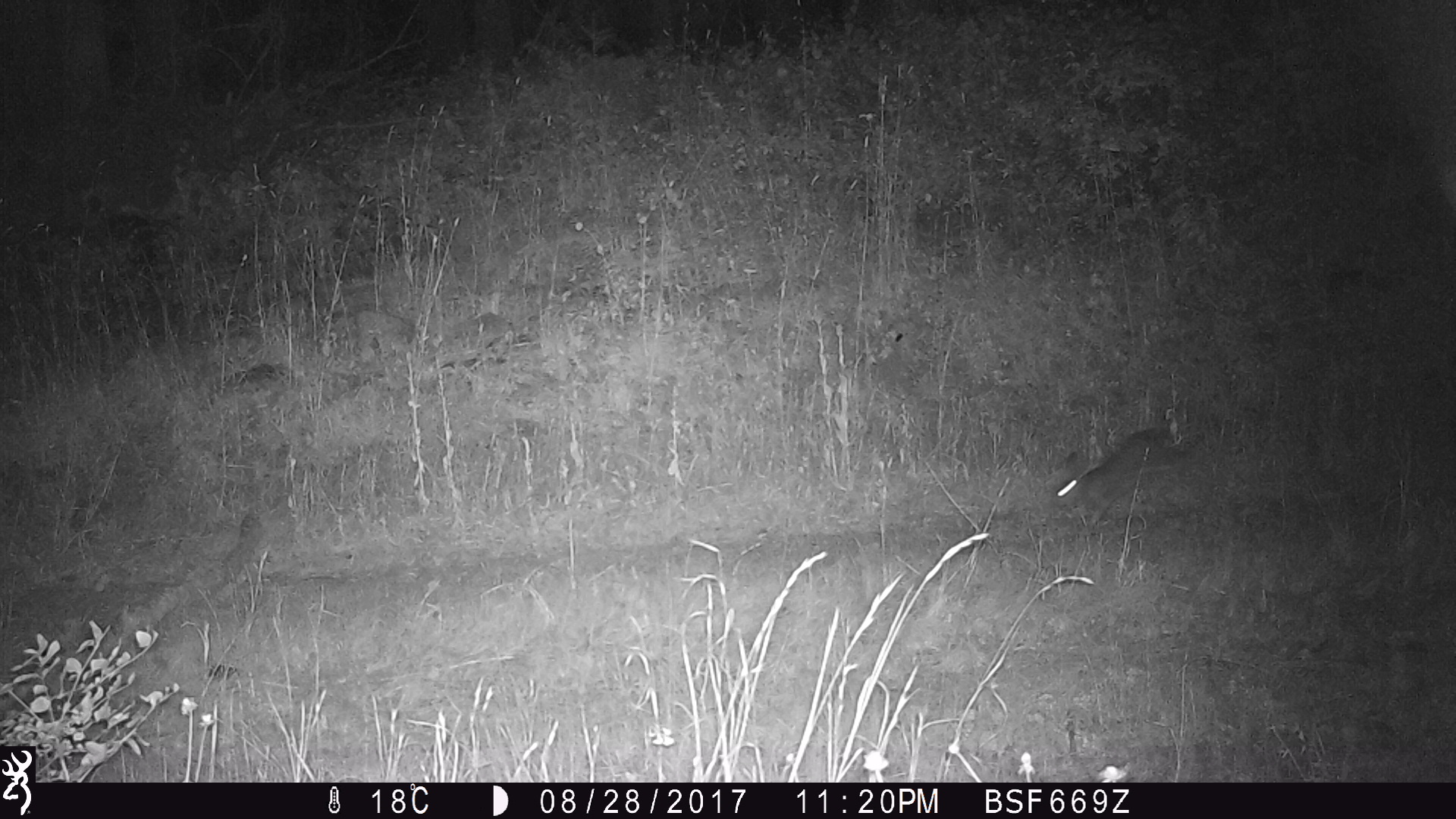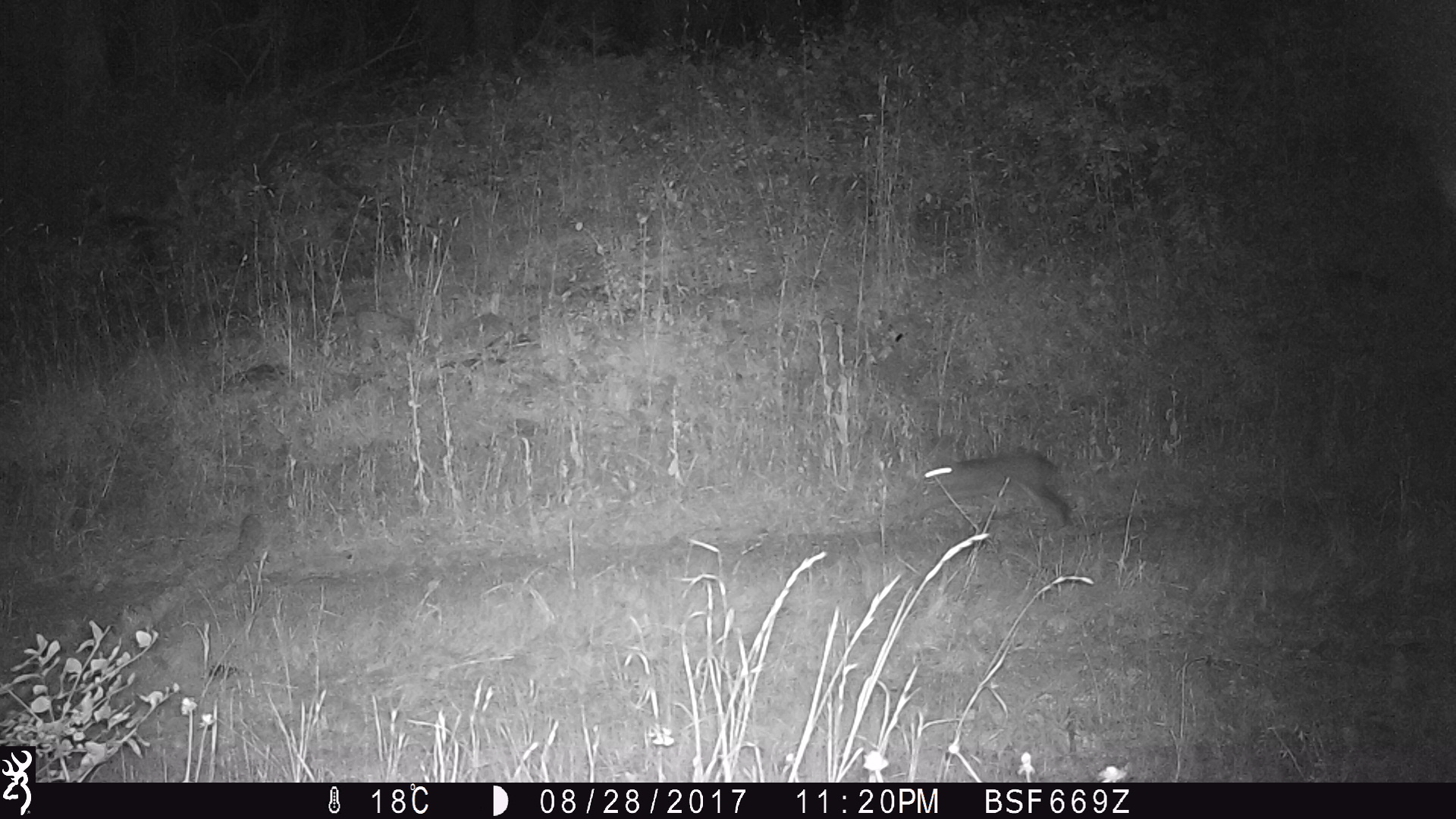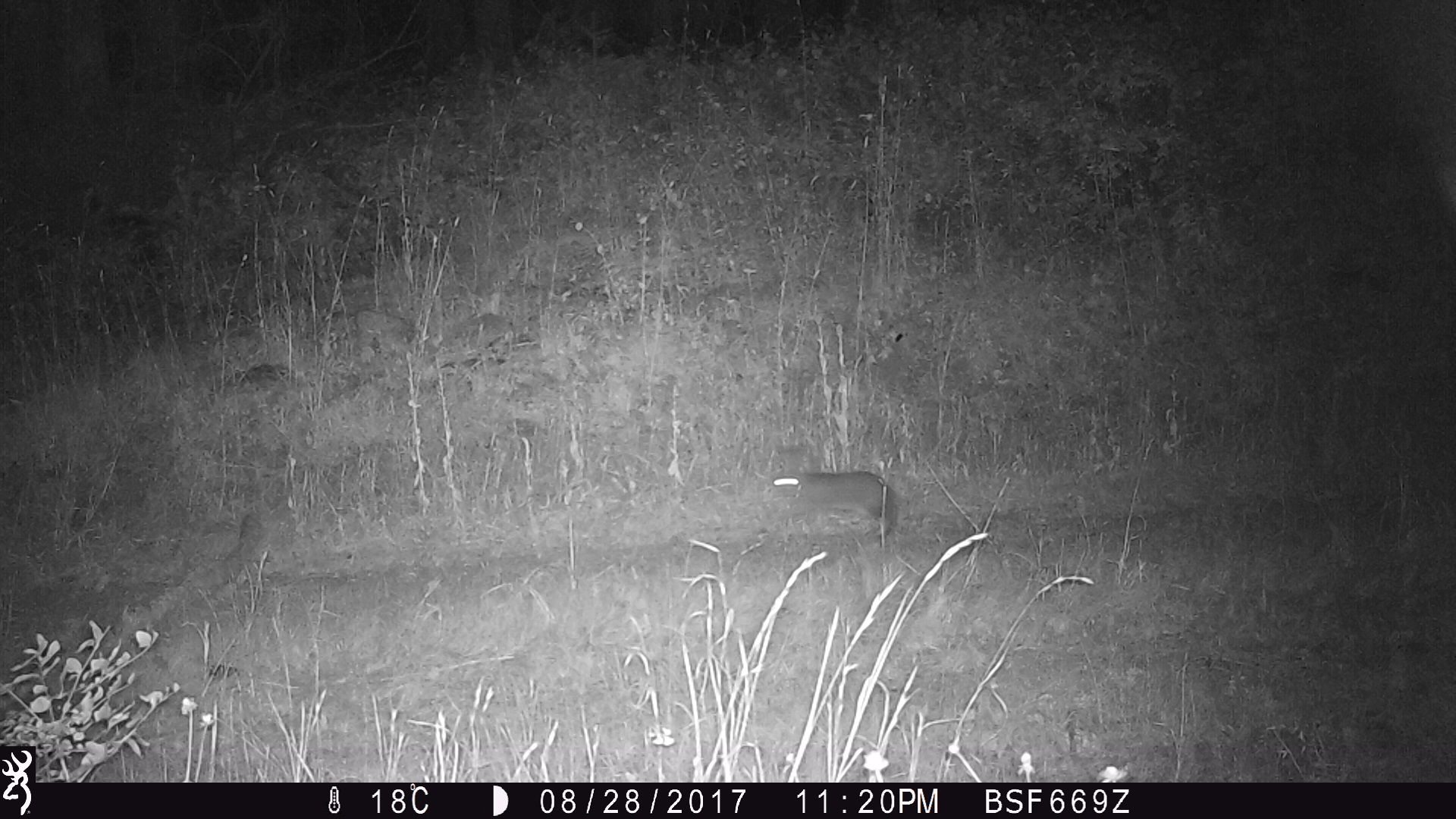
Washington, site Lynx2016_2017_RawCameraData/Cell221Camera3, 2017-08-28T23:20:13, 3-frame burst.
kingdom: Animalia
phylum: Chordata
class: Mammalia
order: Lagomorpha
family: Leporidae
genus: Lepus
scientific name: Lepus americanus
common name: snowshoe hare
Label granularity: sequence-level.